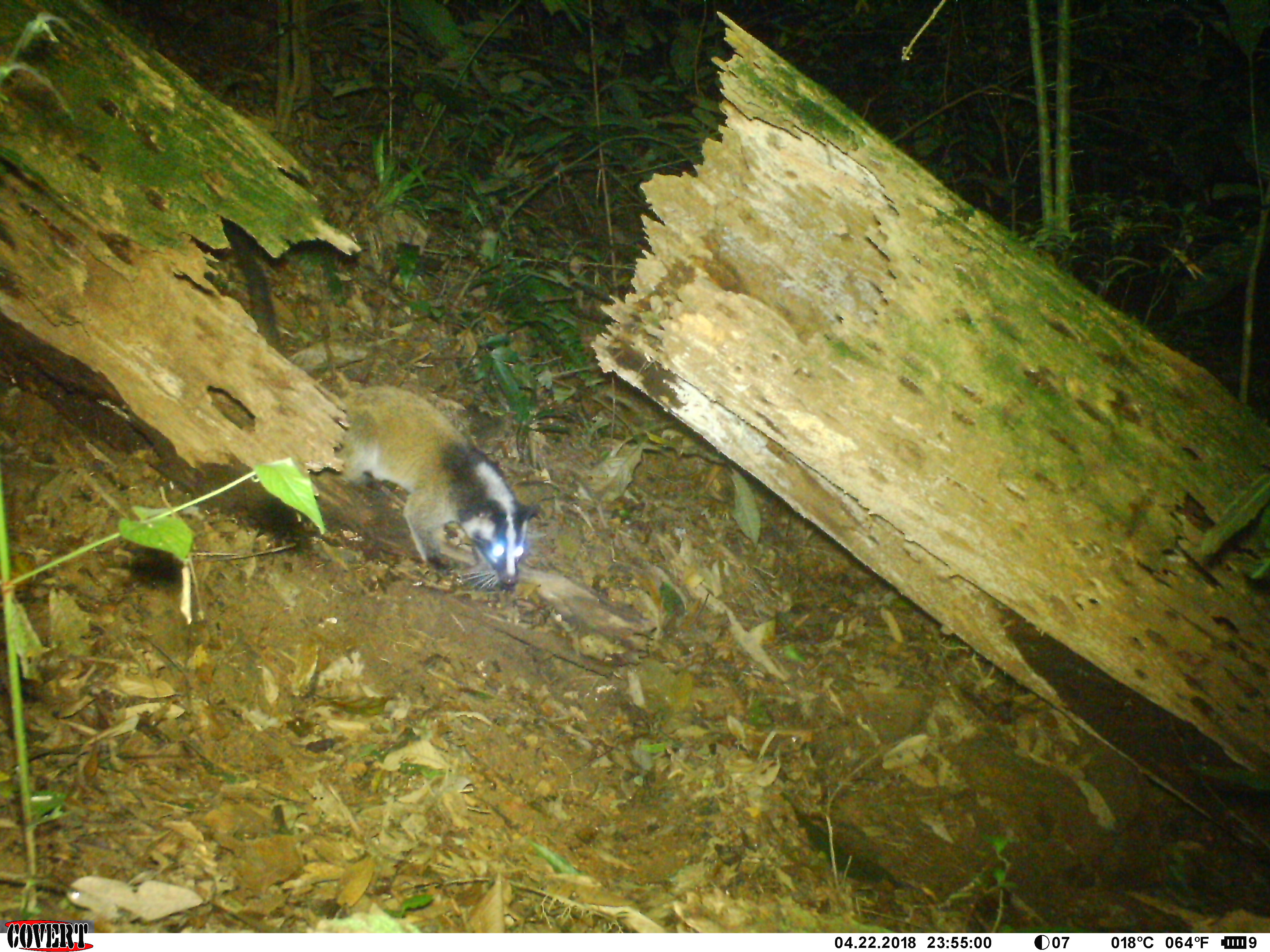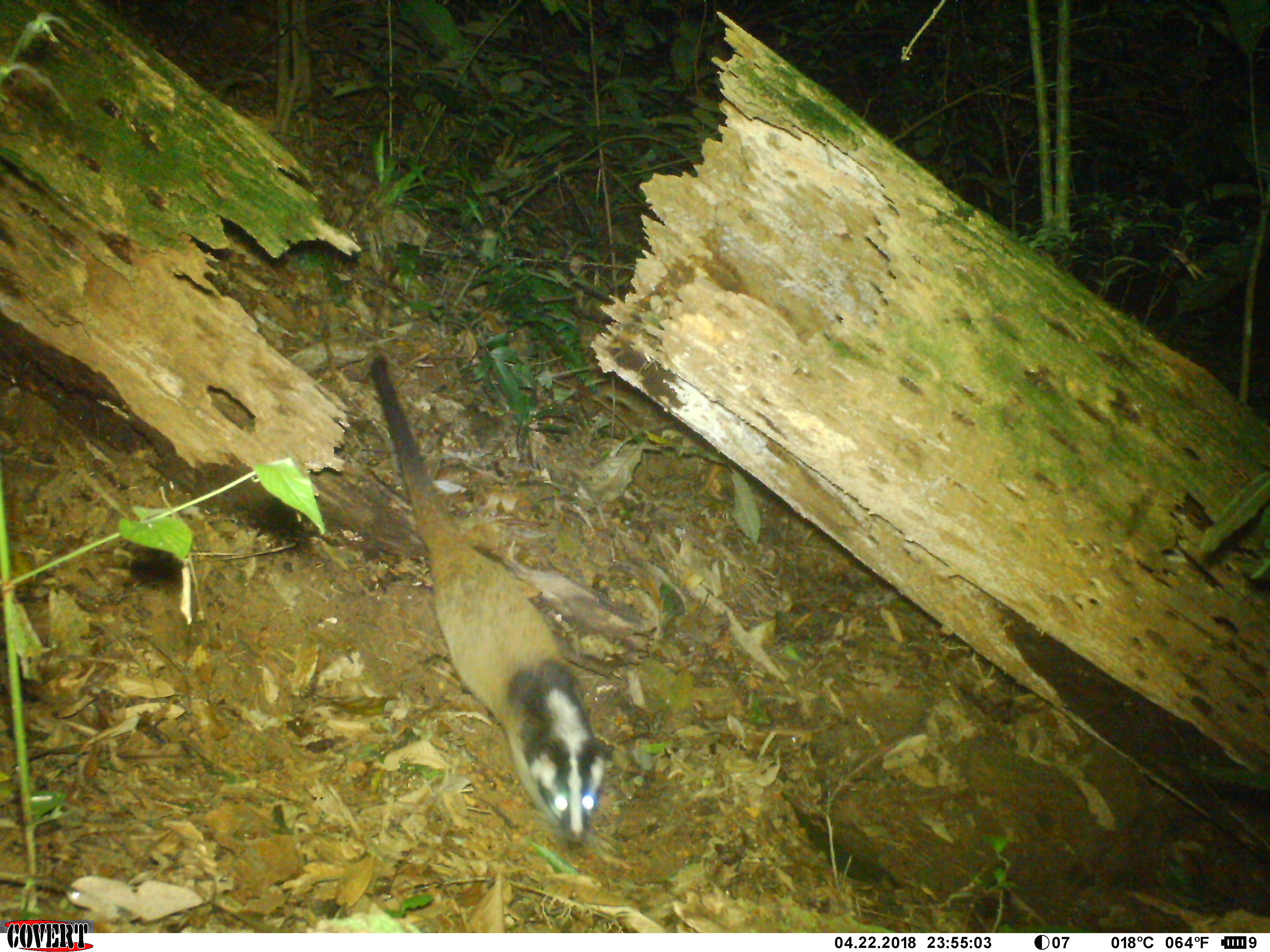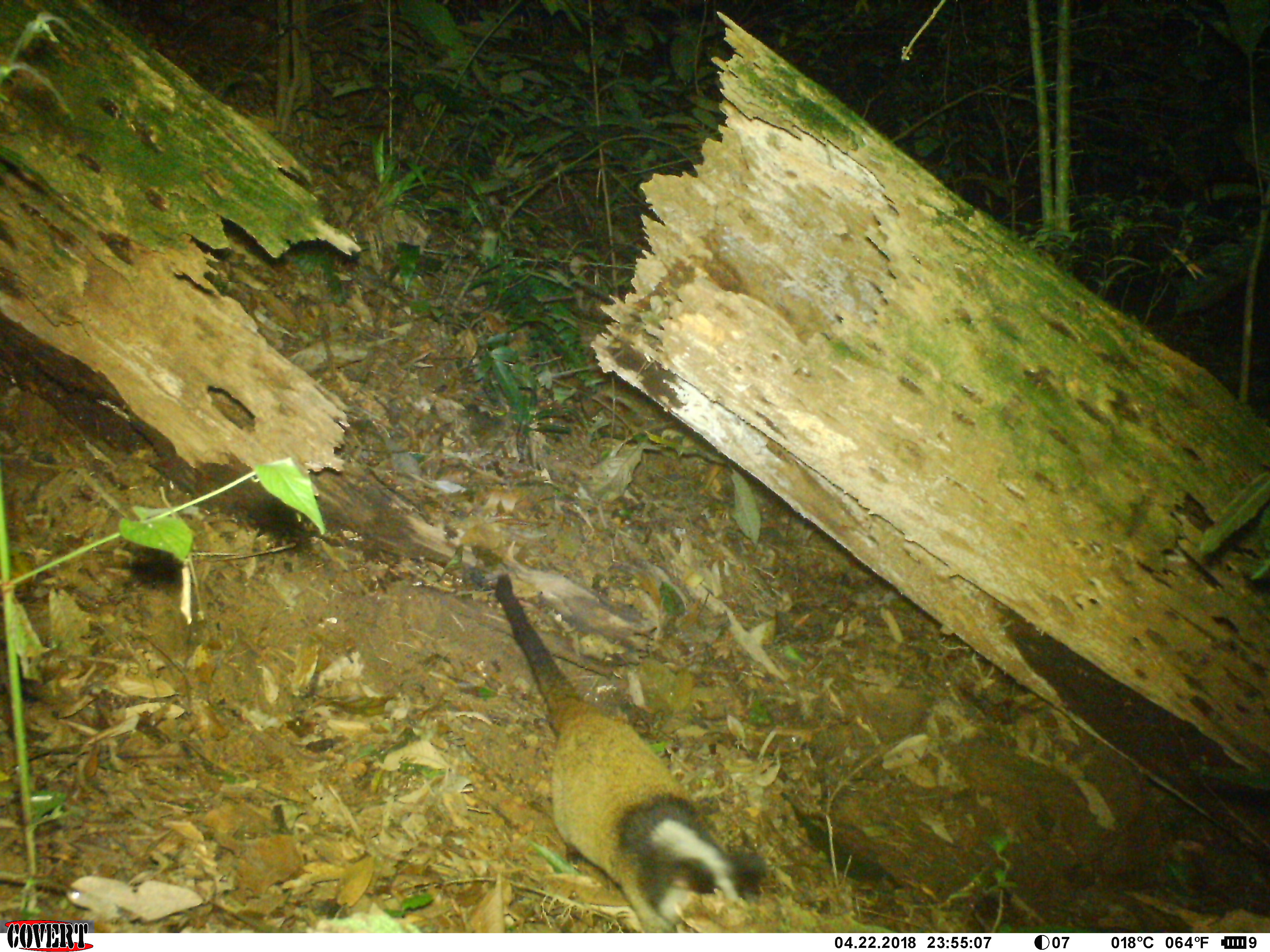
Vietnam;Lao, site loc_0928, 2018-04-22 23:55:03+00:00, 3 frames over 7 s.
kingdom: Animalia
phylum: Chordata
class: Mammalia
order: Carnivora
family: Viverridae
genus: Paguma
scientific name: Paguma larvata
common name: masked palm civet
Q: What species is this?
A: Masked palm civet (Paguma larvata).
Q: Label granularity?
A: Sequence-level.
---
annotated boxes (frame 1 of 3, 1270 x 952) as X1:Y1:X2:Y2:
masked palm civet: 221:216:541:589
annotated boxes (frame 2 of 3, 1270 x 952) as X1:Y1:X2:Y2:
masked palm civet: 371:354:615:854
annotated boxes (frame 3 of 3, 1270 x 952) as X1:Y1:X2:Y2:
masked palm civet: 495:574:765:933